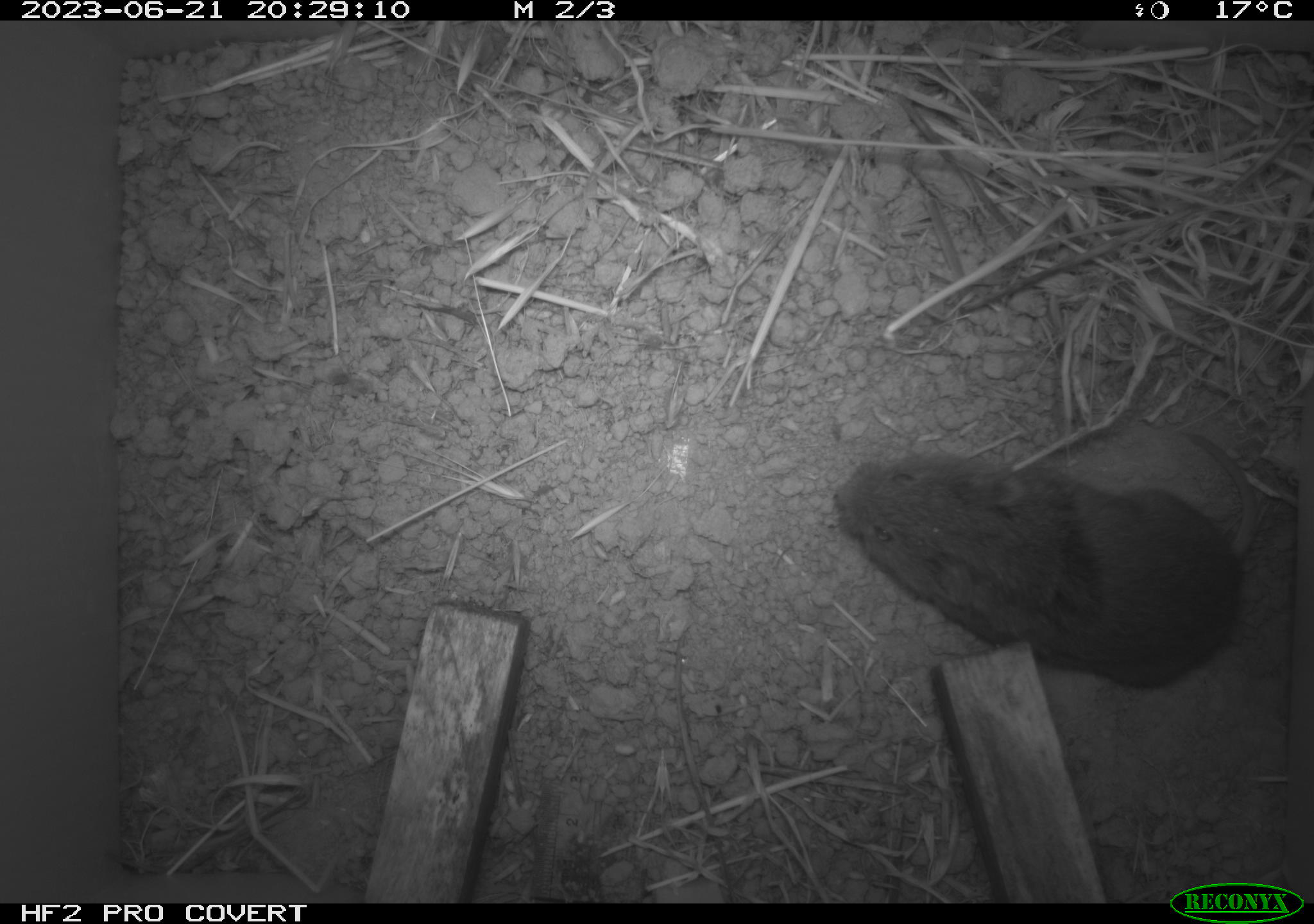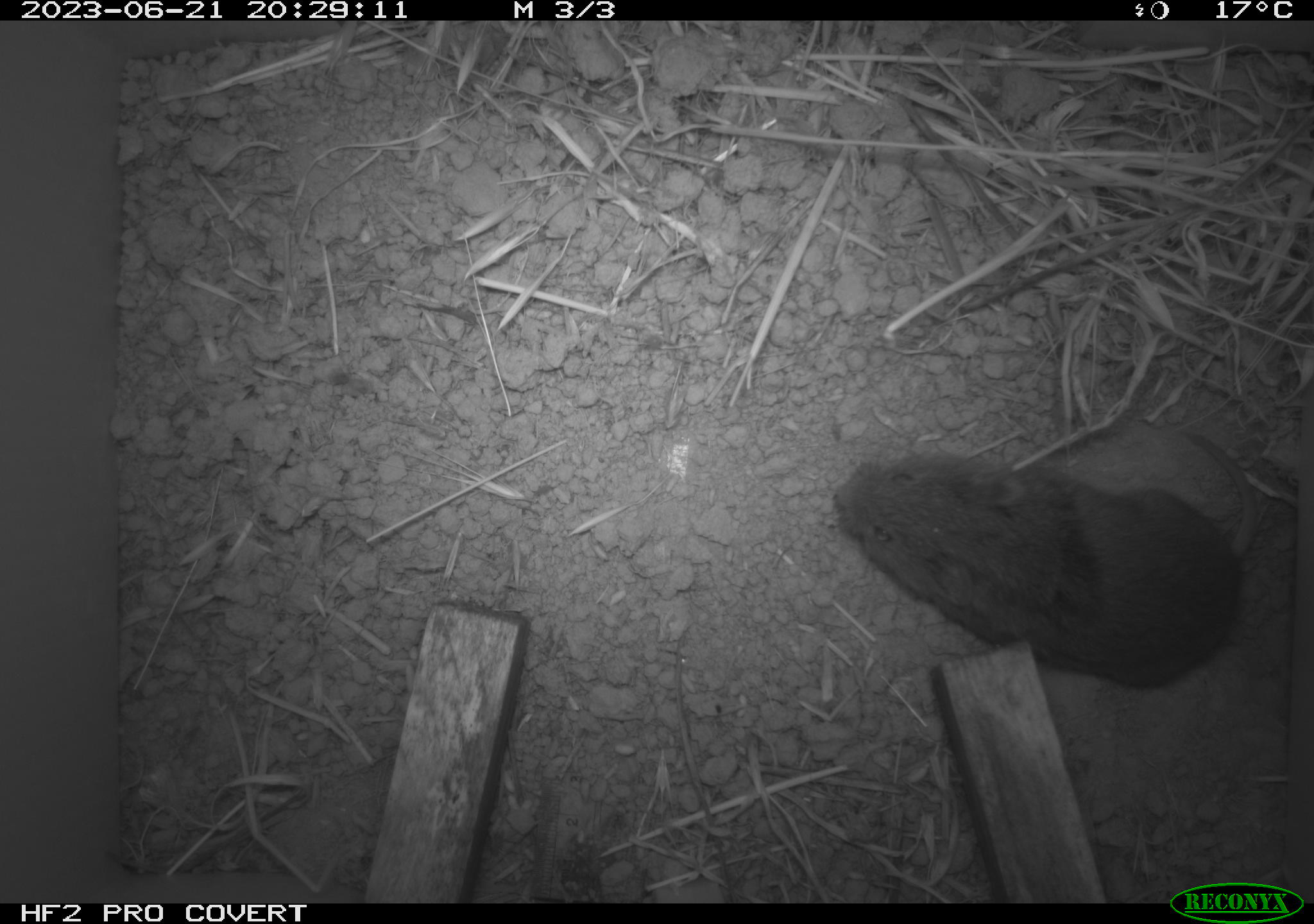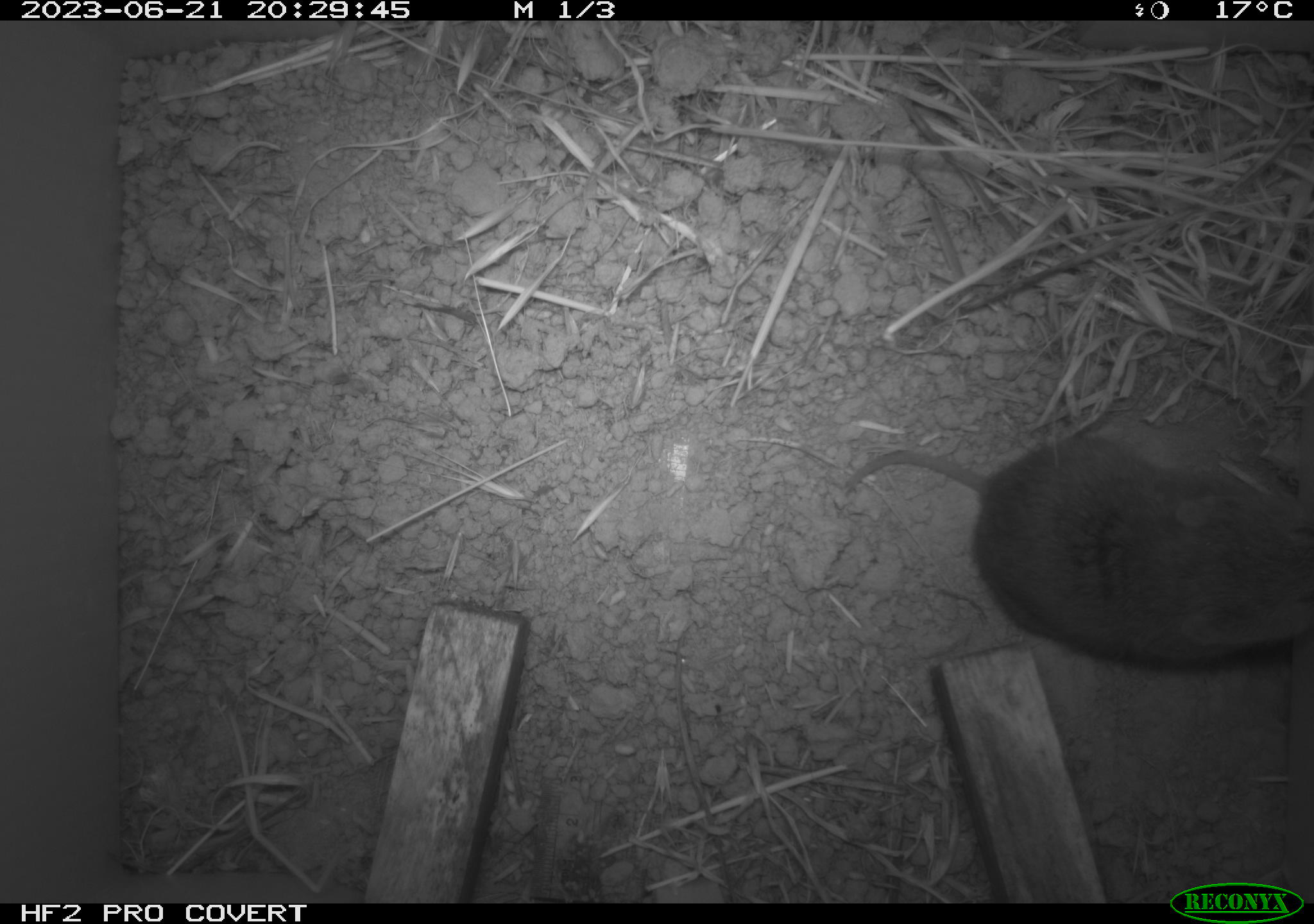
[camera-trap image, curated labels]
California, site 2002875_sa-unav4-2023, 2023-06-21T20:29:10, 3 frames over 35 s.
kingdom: Animalia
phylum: Chordata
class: Mammalia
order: Rodentia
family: Cricetidae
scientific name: Arvicolinae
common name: voles, lemmings, and muskrats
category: arvicolinae subfamily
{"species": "arvicolinae subfamily (voles, lemmings, and muskrats) (Arvicolinae)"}